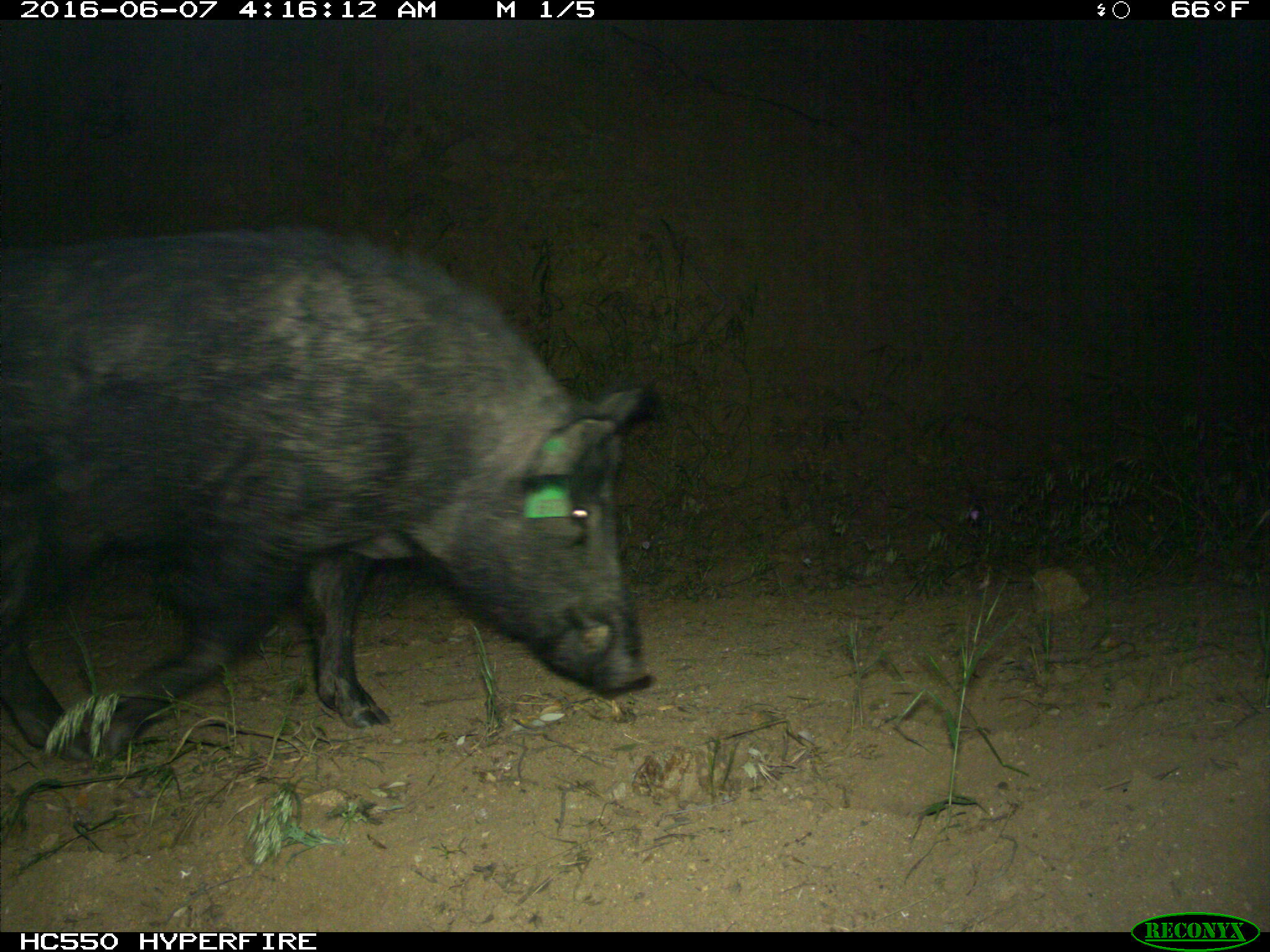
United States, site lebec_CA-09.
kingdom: Animalia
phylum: Chordata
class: Mammalia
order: Artiodactyla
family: Suidae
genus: Sus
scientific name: Sus scrofa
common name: wild boar